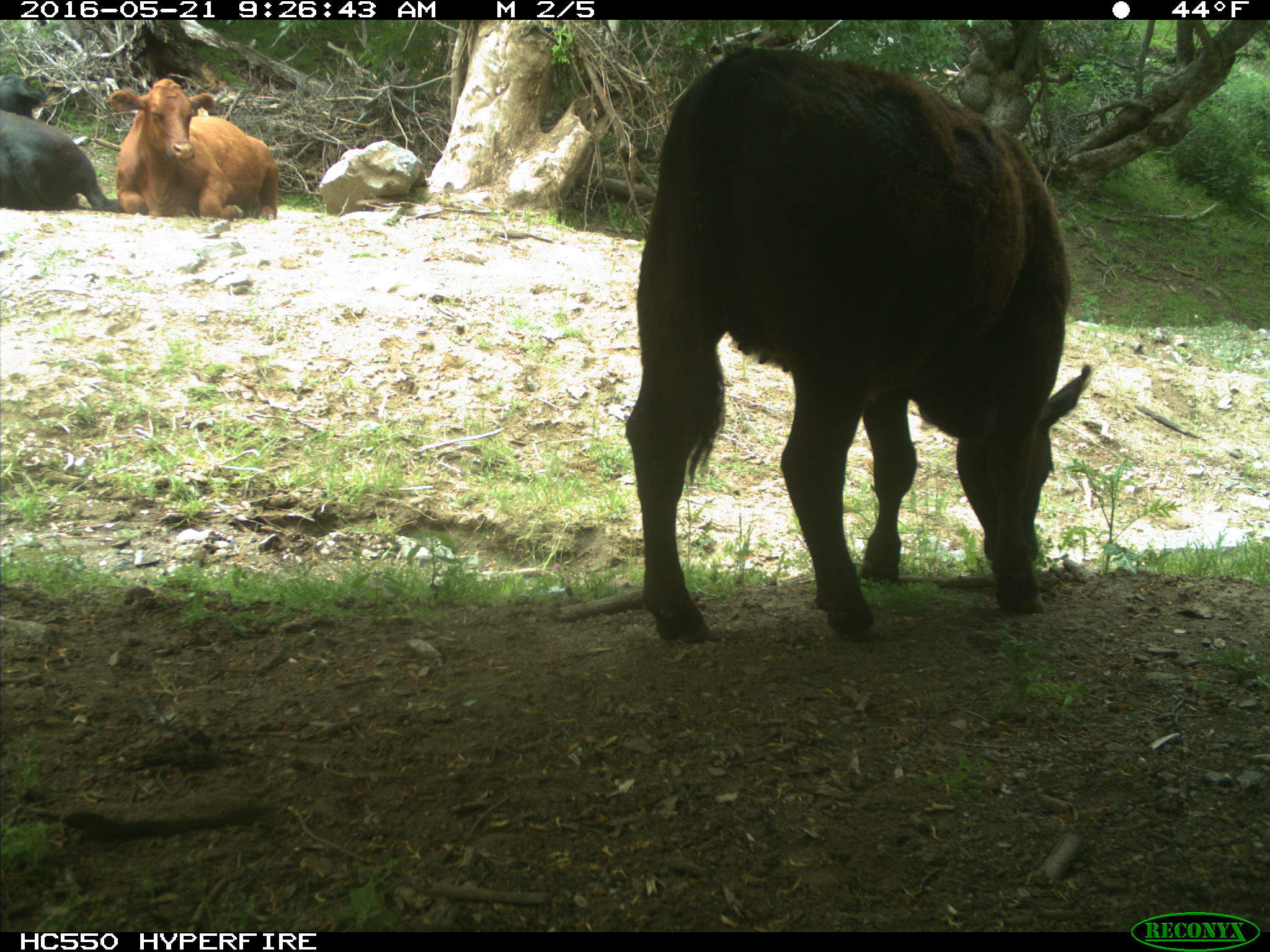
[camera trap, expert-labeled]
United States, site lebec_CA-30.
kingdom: Animalia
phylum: Chordata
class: Mammalia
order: Artiodactyla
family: Bovidae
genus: Bos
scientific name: Bos taurus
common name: domestic cow